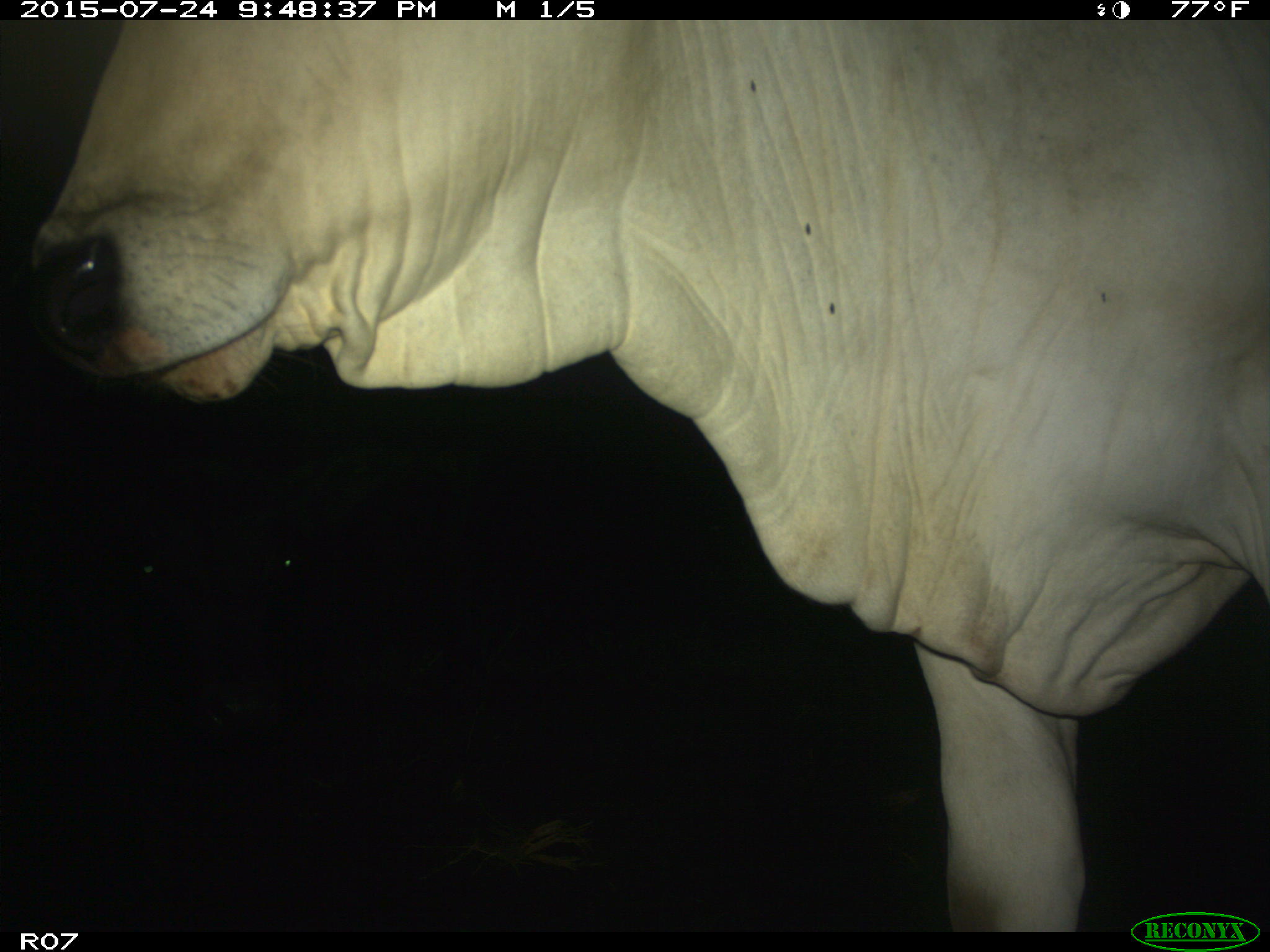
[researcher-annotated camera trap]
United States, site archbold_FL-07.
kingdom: Animalia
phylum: Chordata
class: Mammalia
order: Artiodactyla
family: Bovidae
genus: Bos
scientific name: Bos taurus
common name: domestic cow